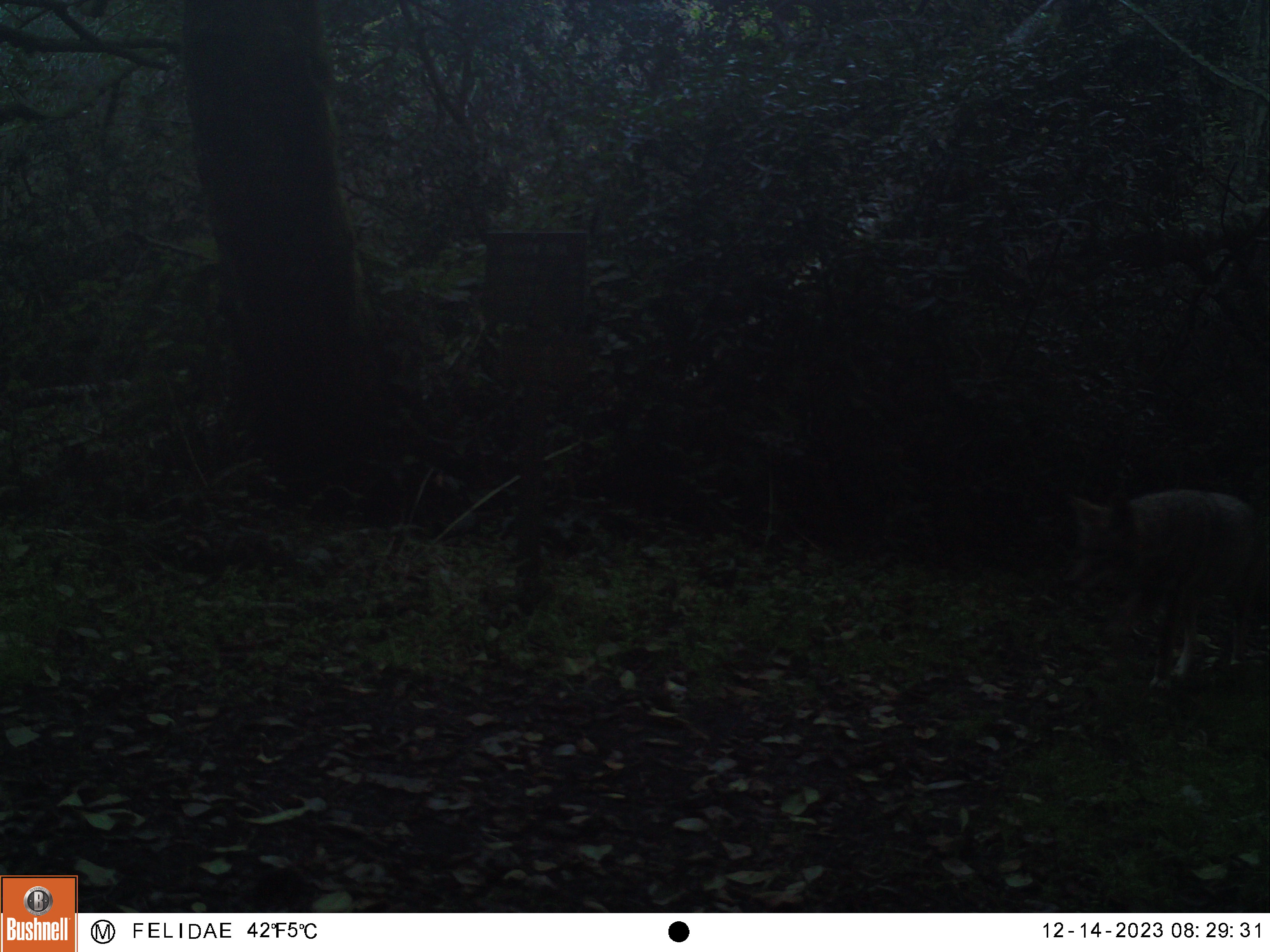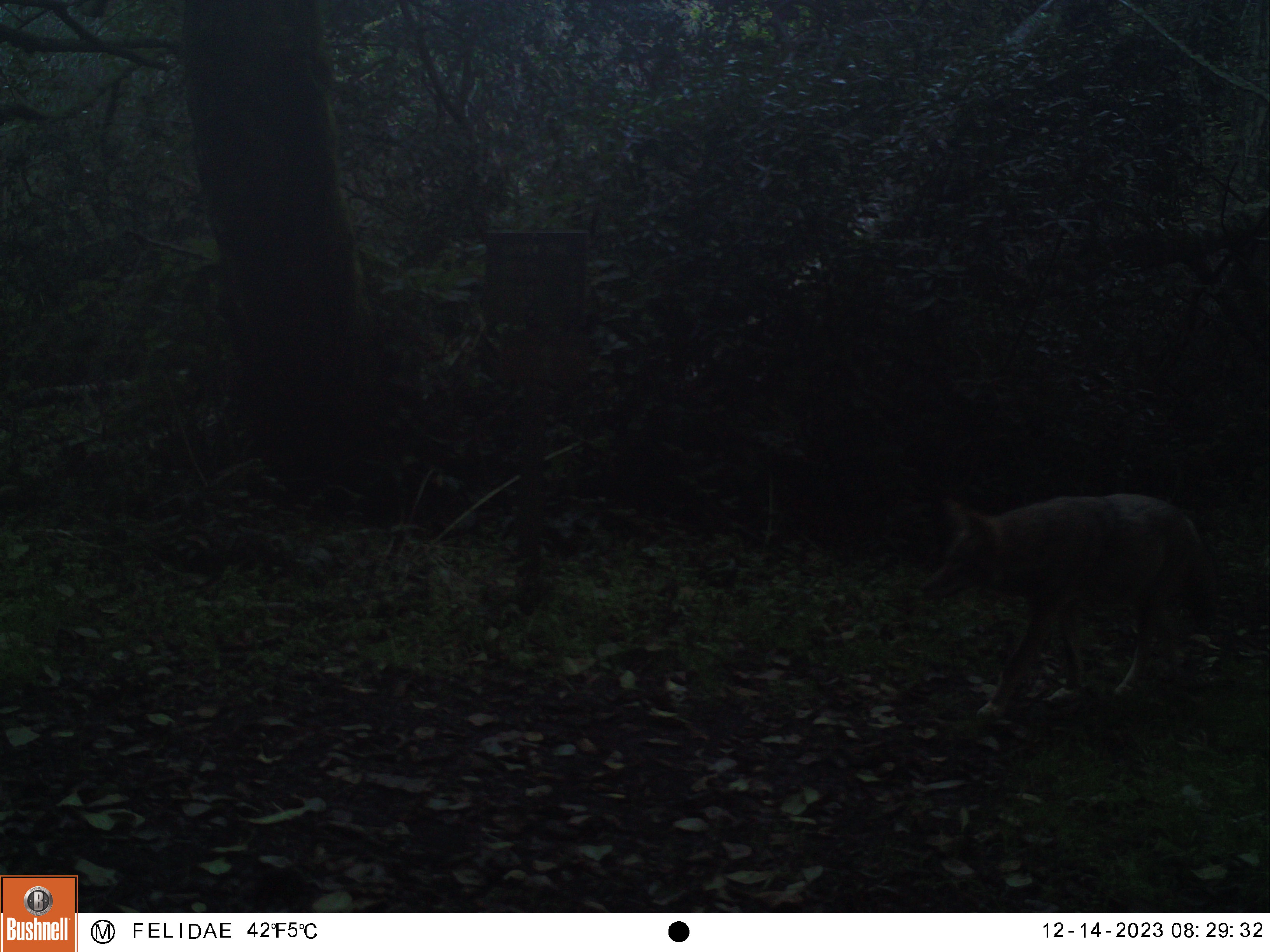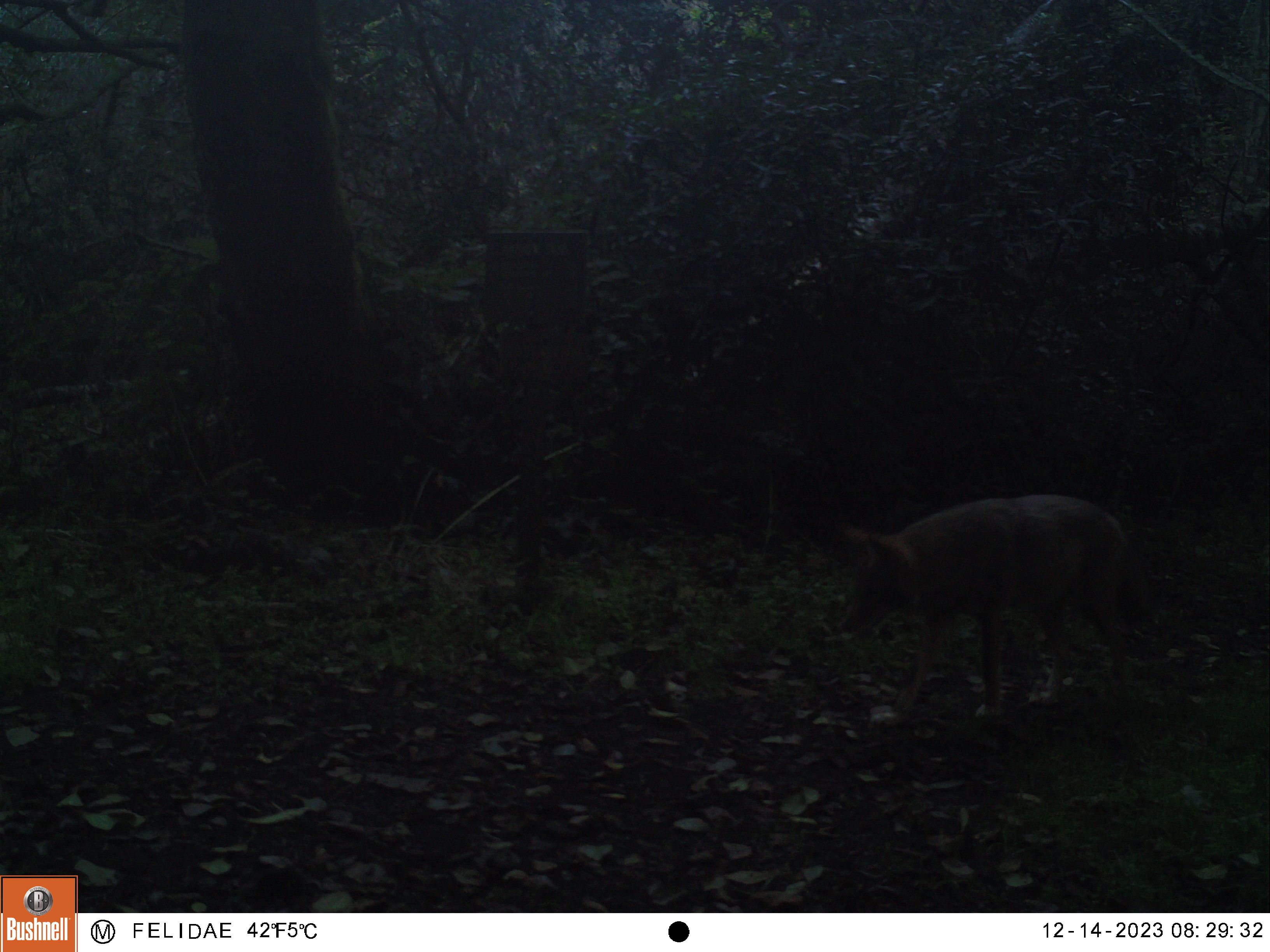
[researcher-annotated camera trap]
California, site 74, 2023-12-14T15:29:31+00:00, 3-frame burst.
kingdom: Animalia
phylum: Chordata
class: Mammalia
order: Carnivora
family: Canidae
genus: Canis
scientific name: Canis latrans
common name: coyote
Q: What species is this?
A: Coyote (Canis latrans).